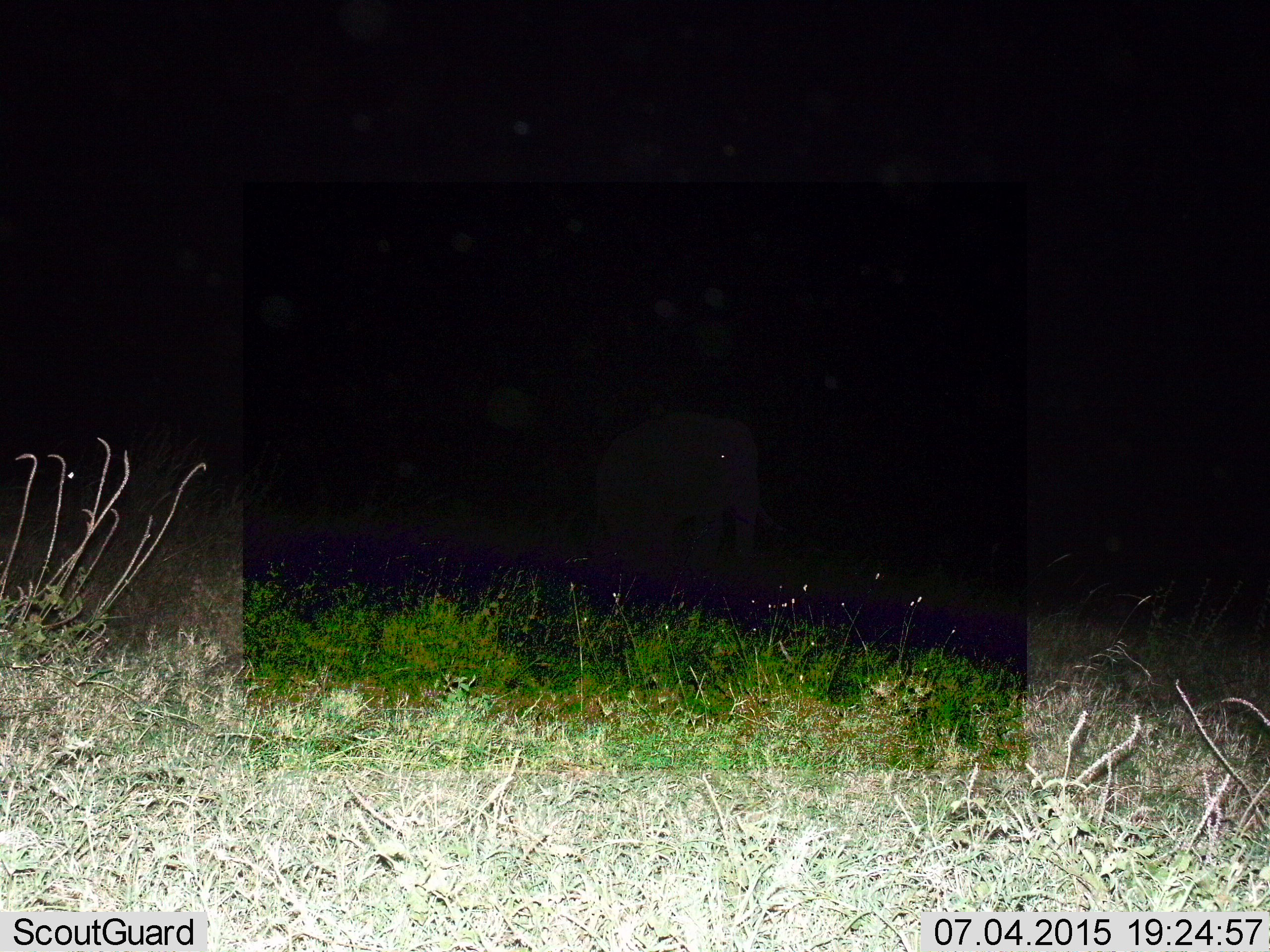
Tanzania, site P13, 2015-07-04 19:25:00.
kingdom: Animalia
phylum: Chordata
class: Mammalia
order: Proboscidea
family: Elephantidae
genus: Loxodonta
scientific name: Loxodonta africana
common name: african bush elephant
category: elephant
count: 1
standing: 80%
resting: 0%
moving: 20%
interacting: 0%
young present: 20%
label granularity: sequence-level